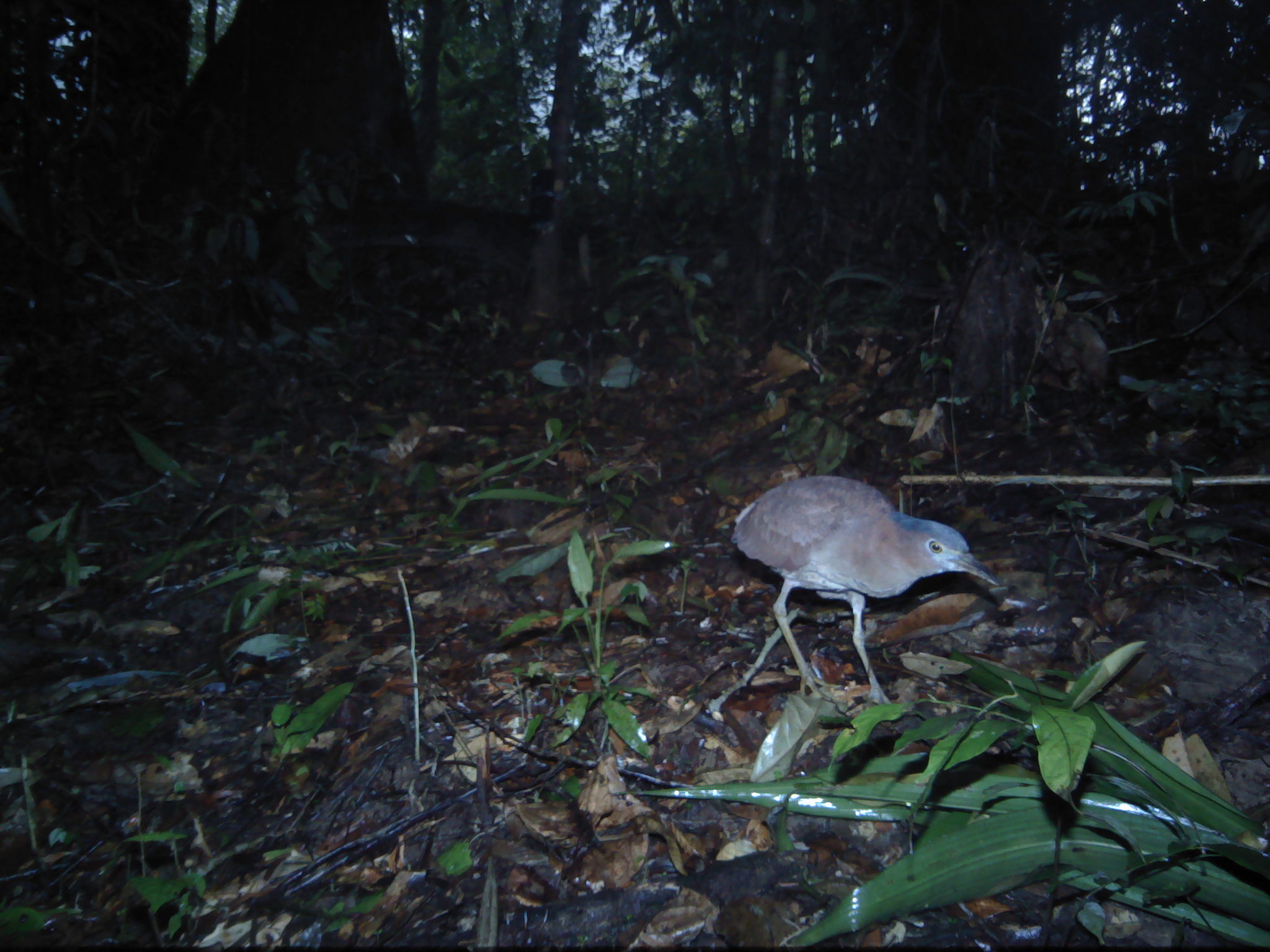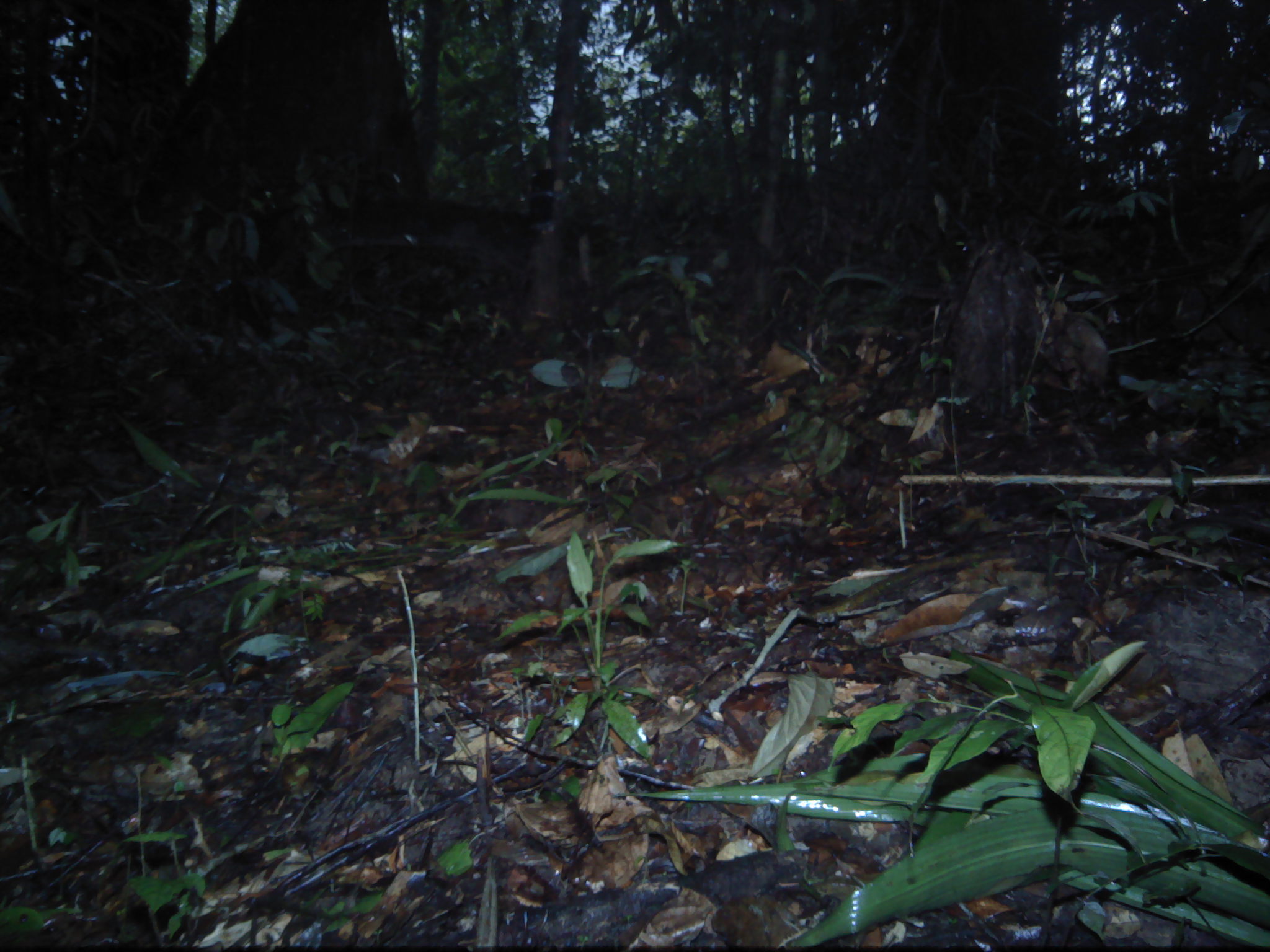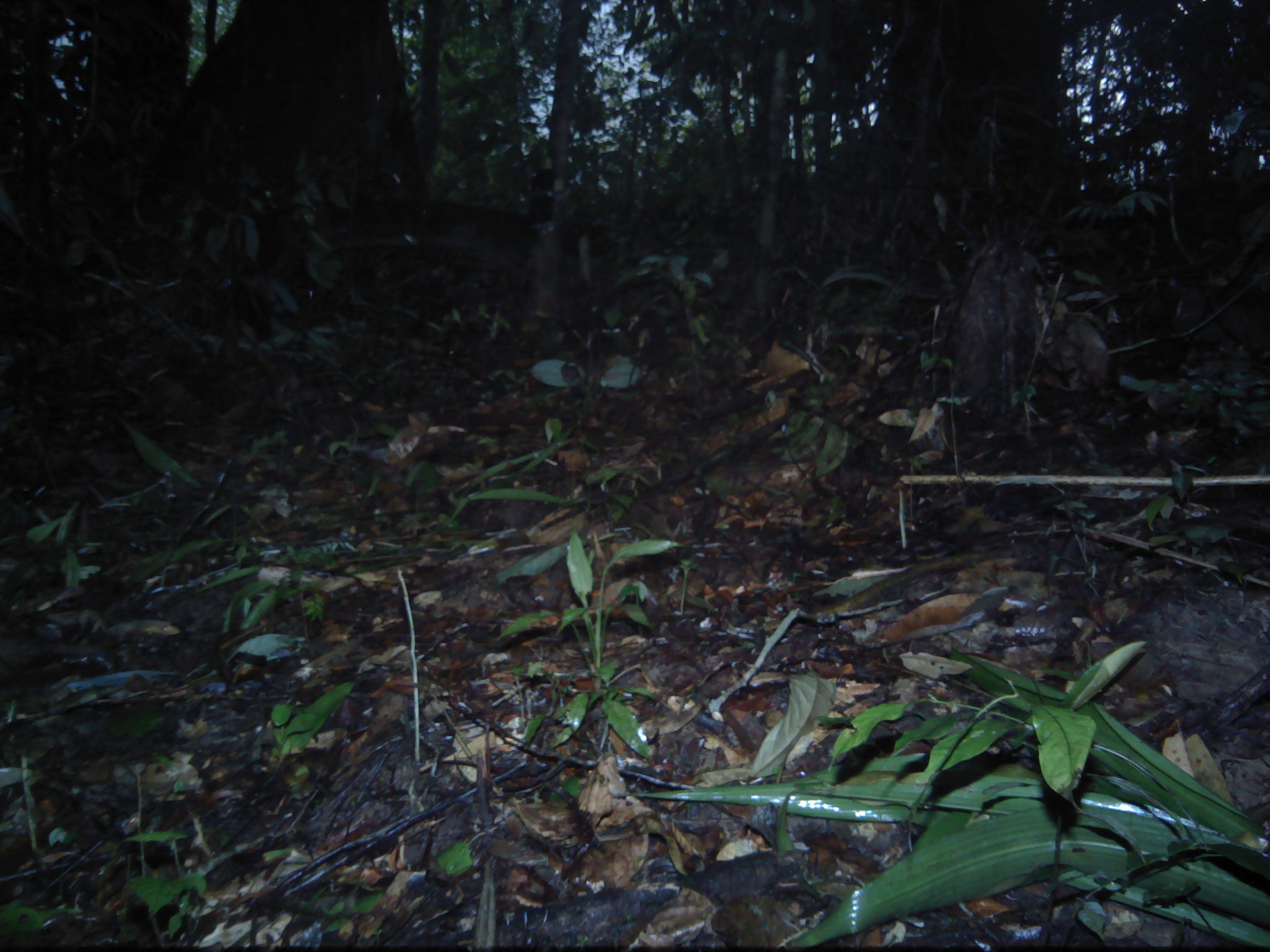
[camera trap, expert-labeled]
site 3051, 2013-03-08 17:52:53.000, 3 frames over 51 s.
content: unidentified animal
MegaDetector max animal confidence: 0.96